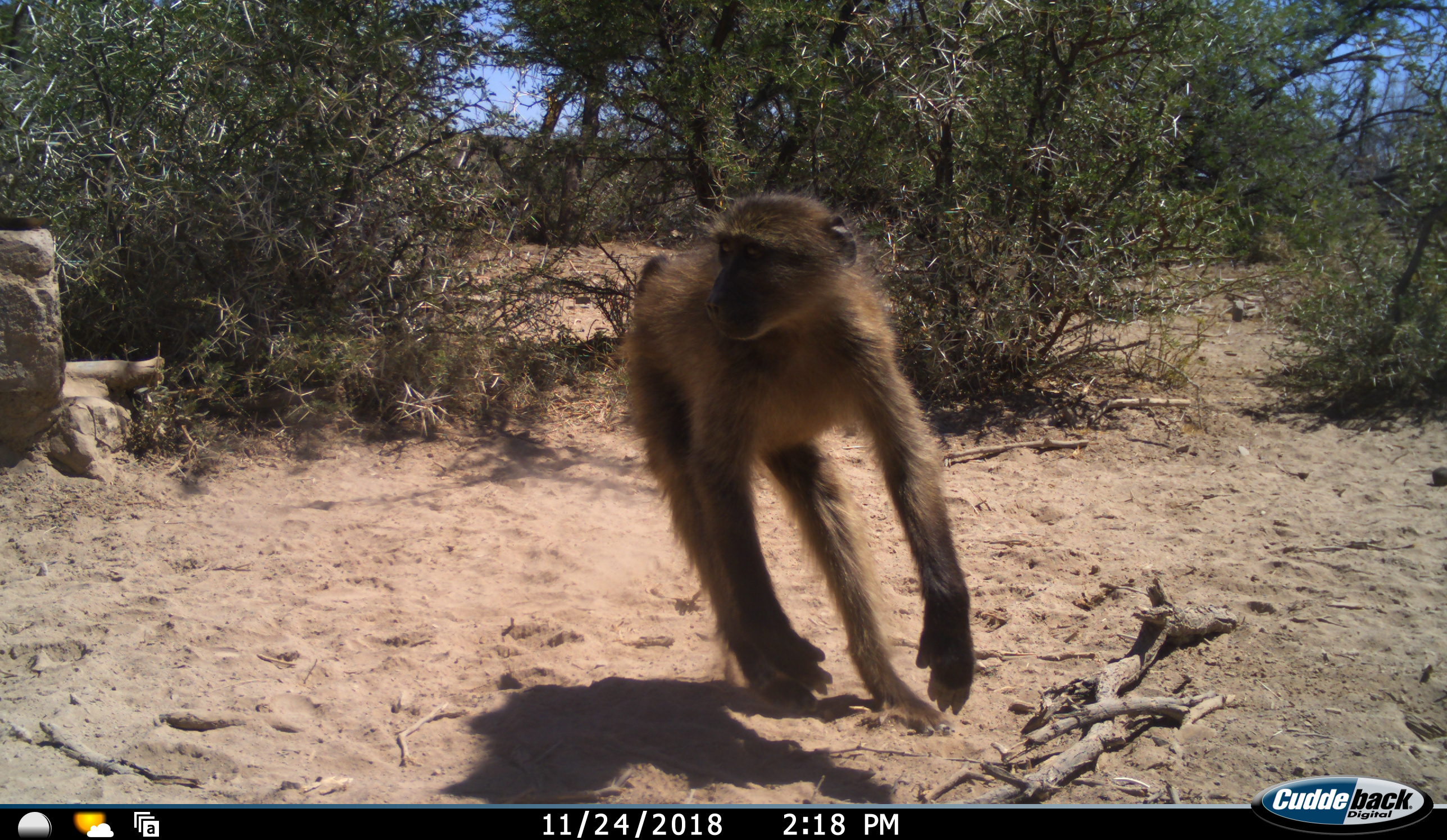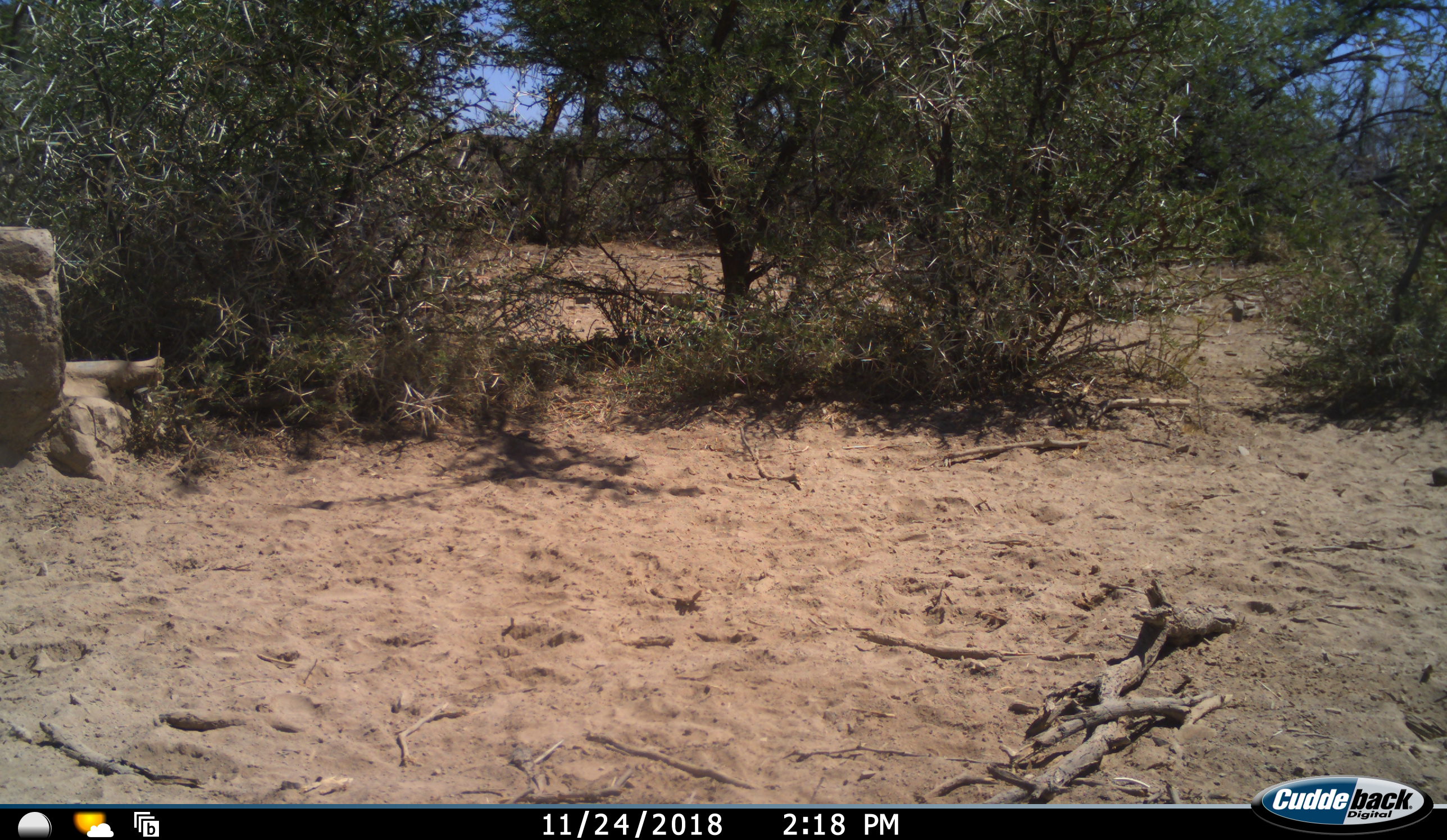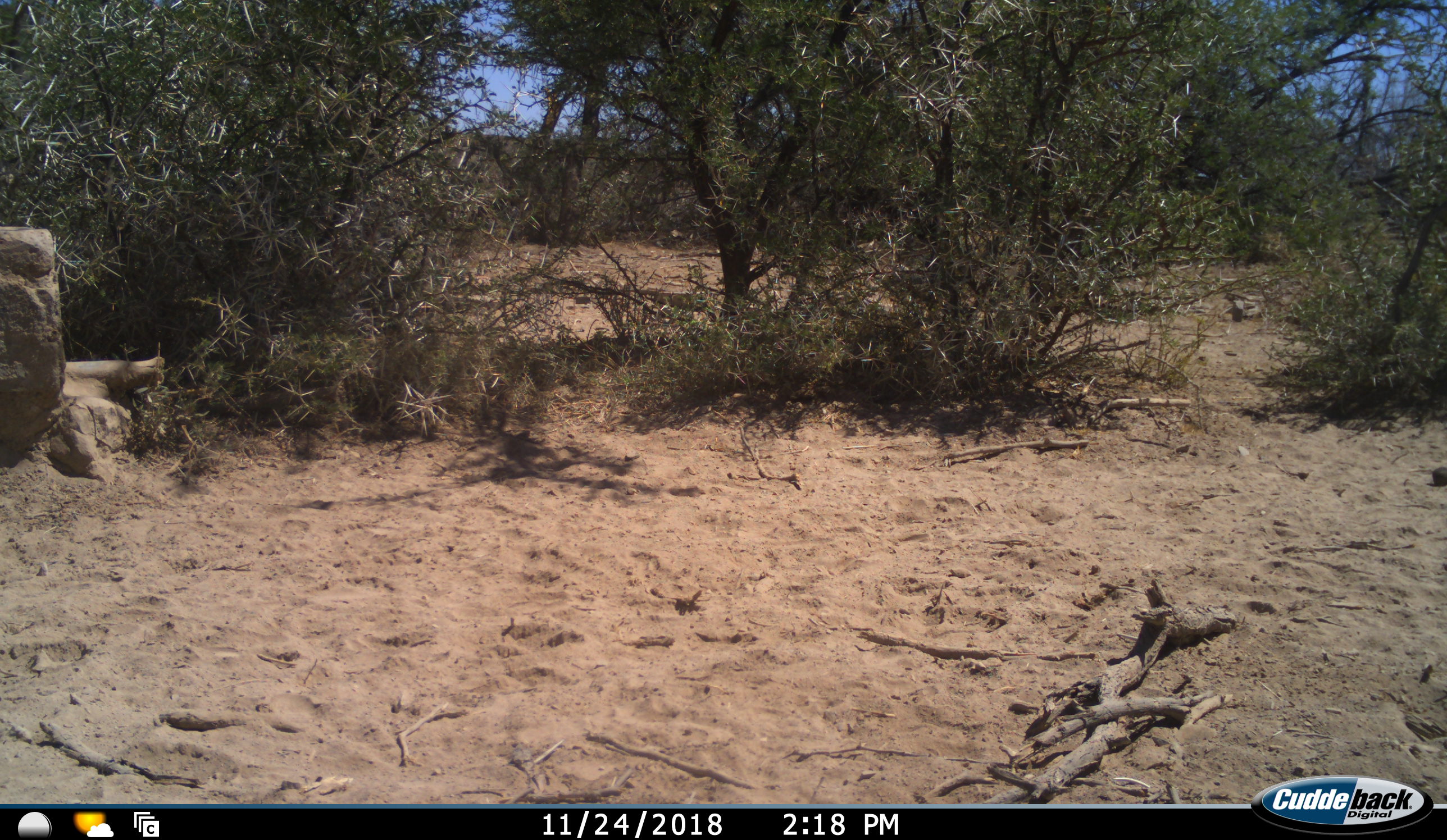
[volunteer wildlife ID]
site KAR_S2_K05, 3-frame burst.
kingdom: Animalia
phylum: Chordata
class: Mammalia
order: Primates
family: Cercopithecidae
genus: Papio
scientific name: Papio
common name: baboon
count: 1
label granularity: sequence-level